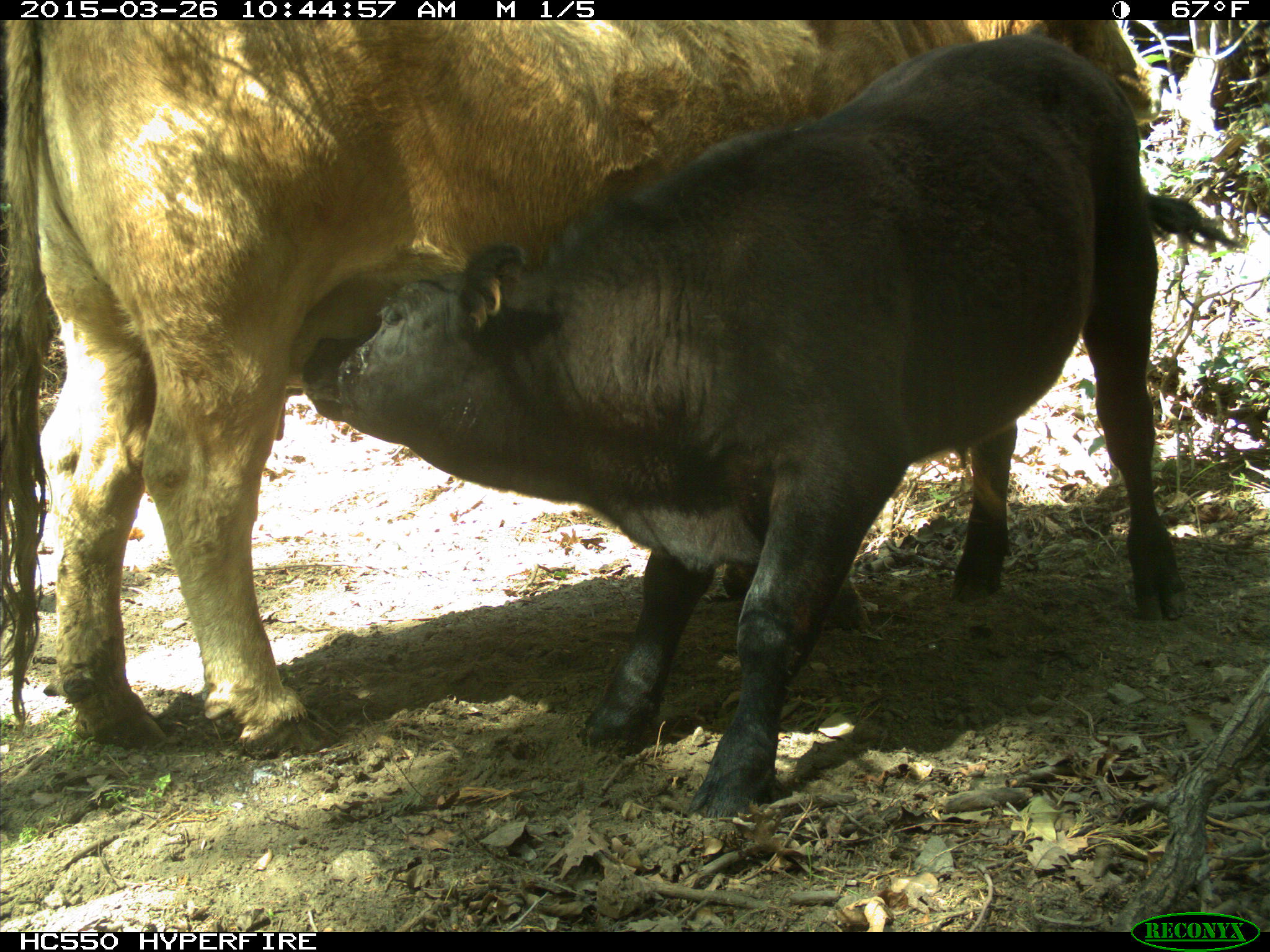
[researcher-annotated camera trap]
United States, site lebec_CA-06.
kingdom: Animalia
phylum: Chordata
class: Mammalia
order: Artiodactyla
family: Bovidae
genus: Bos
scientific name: Bos taurus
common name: domestic cow